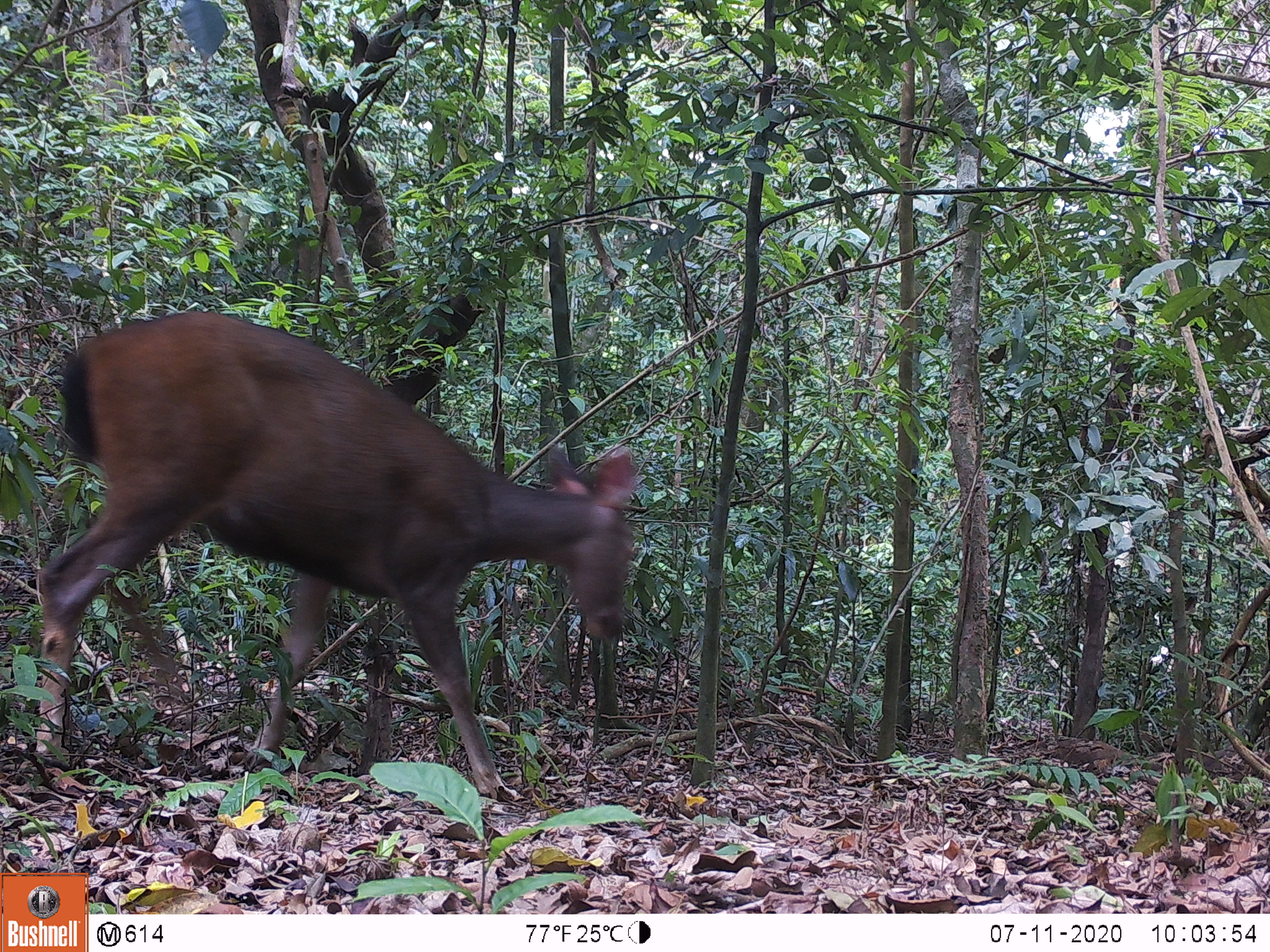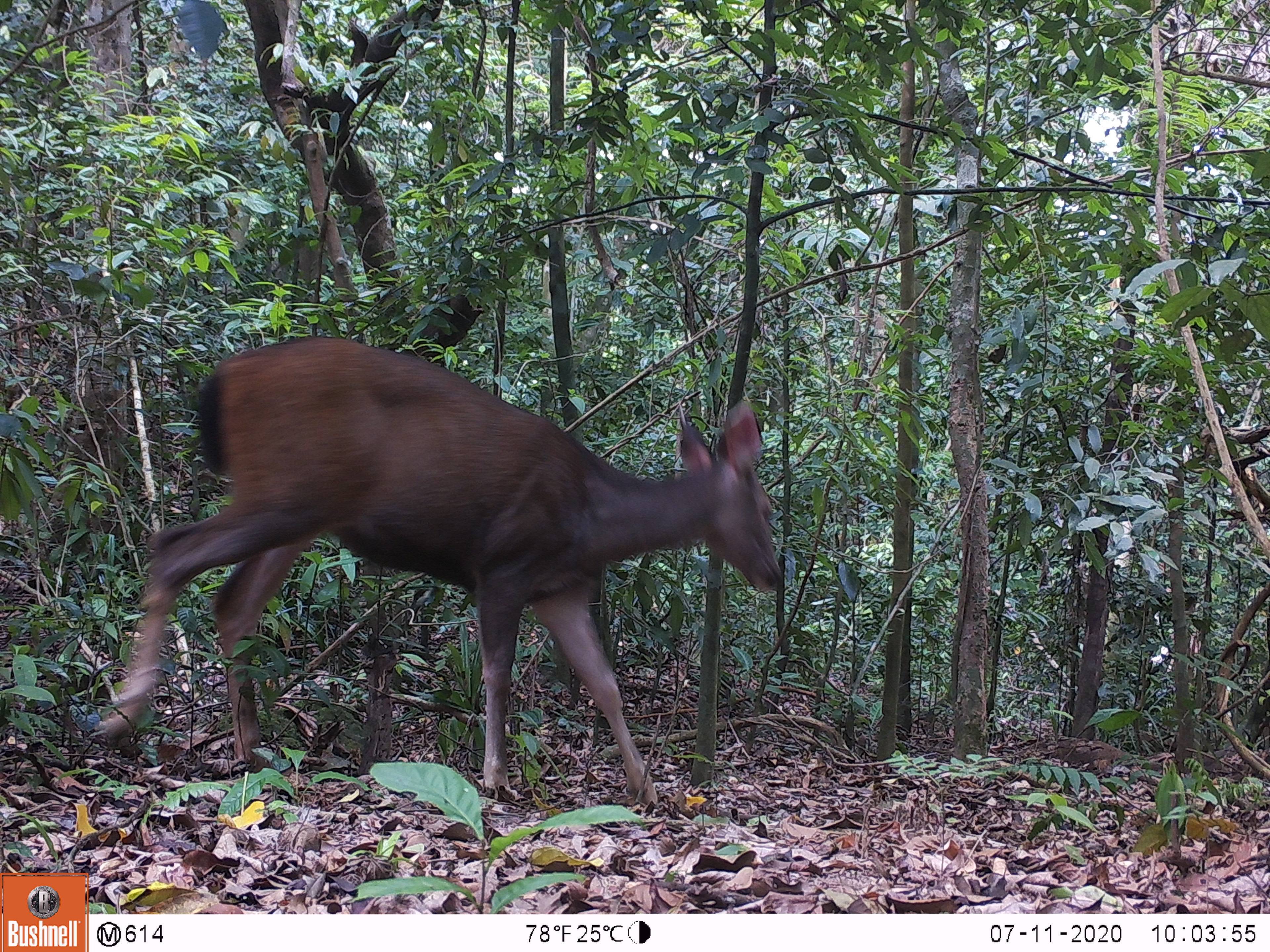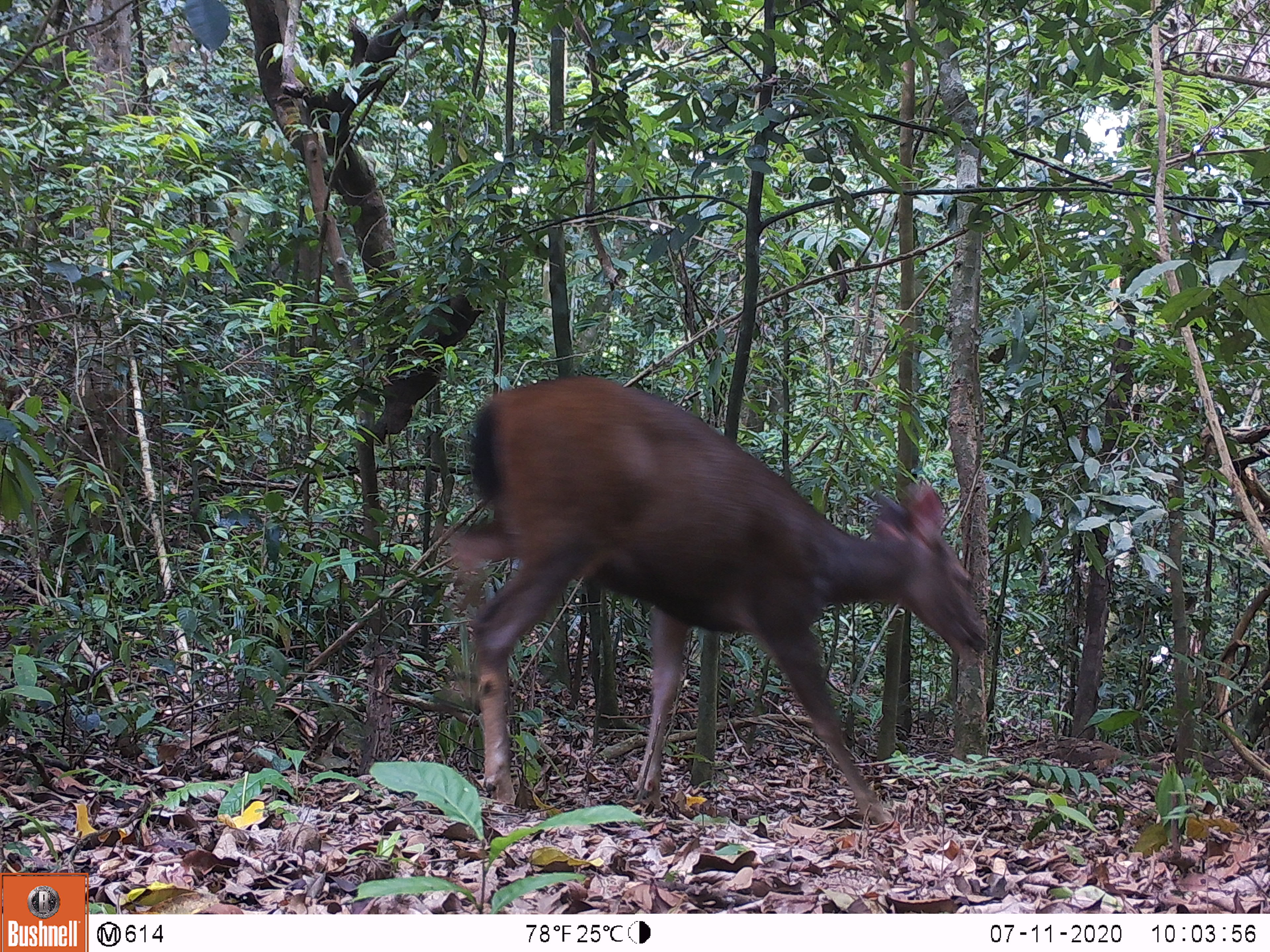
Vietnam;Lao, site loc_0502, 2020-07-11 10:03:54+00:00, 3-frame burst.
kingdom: Animalia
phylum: Chordata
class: Mammalia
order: Artiodactyla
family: Cervidae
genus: Rusa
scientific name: Rusa unicolor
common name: sambar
Sambar (Rusa unicolor). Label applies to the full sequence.